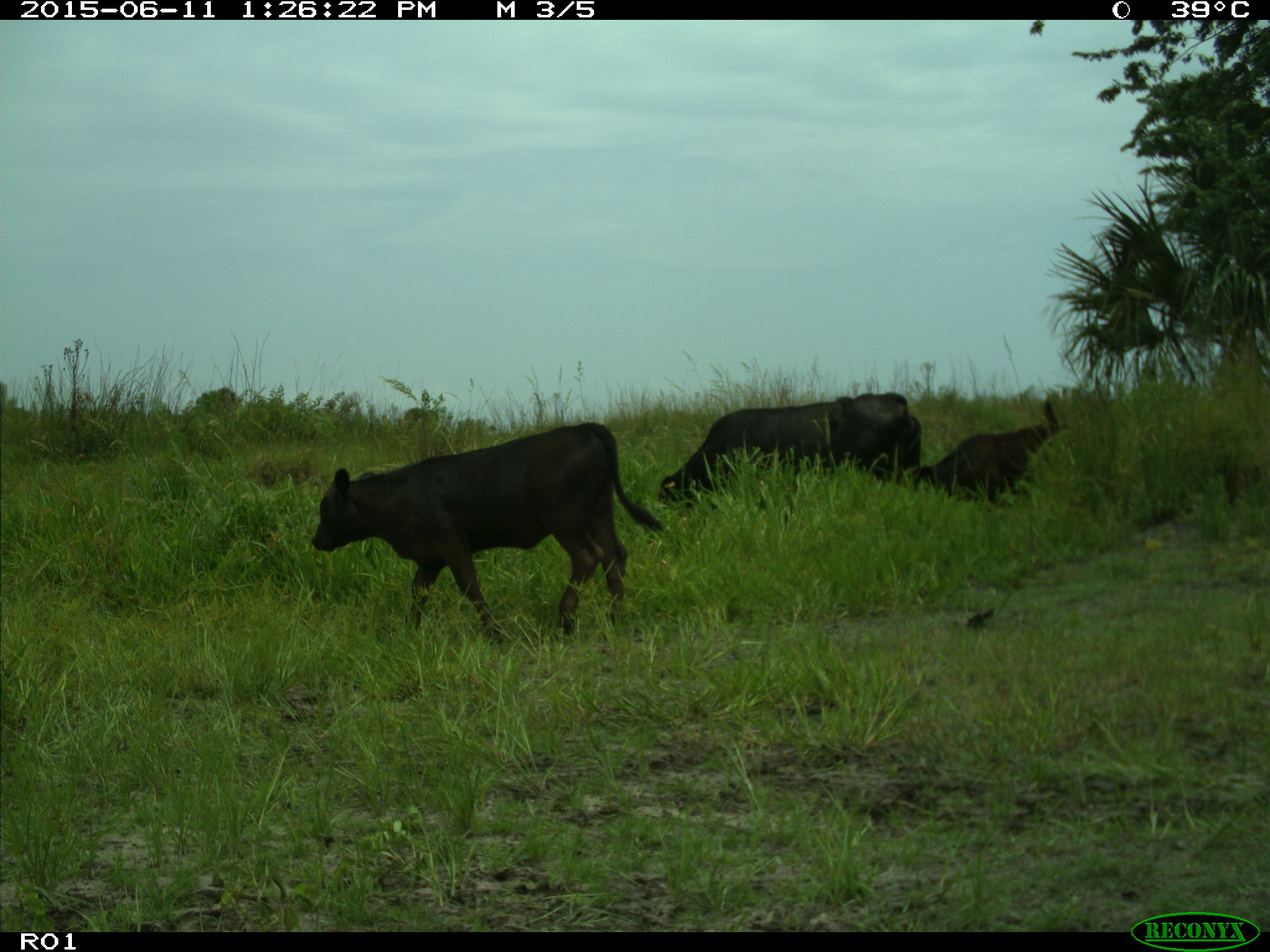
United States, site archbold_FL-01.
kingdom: Animalia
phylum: Chordata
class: Mammalia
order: Artiodactyla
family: Bovidae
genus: Bos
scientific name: Bos taurus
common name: domestic cow